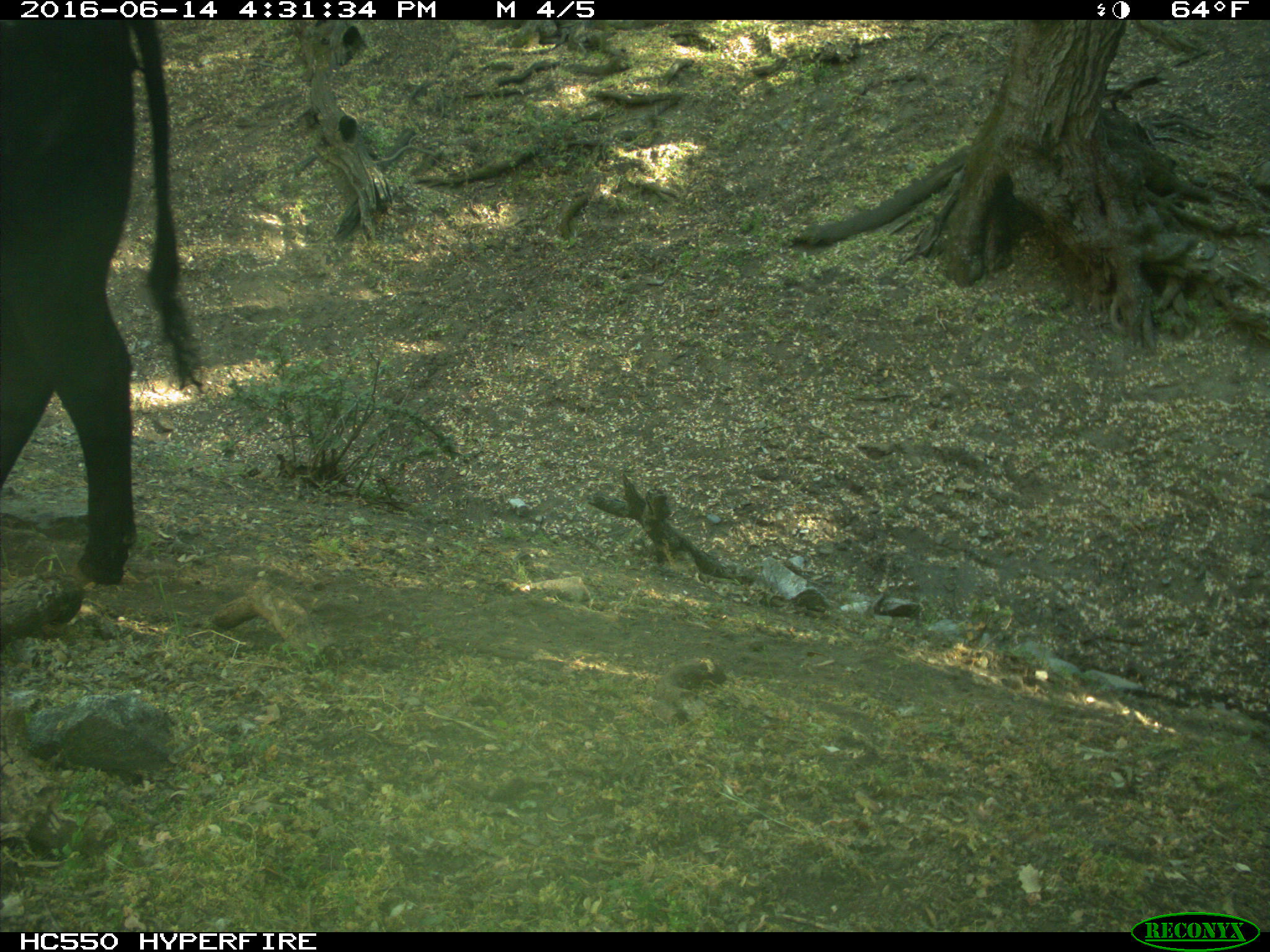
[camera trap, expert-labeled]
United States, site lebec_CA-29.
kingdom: Animalia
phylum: Chordata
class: Mammalia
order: Artiodactyla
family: Bovidae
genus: Bos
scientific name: Bos taurus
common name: domestic cow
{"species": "Bos taurus (domestic cow)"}